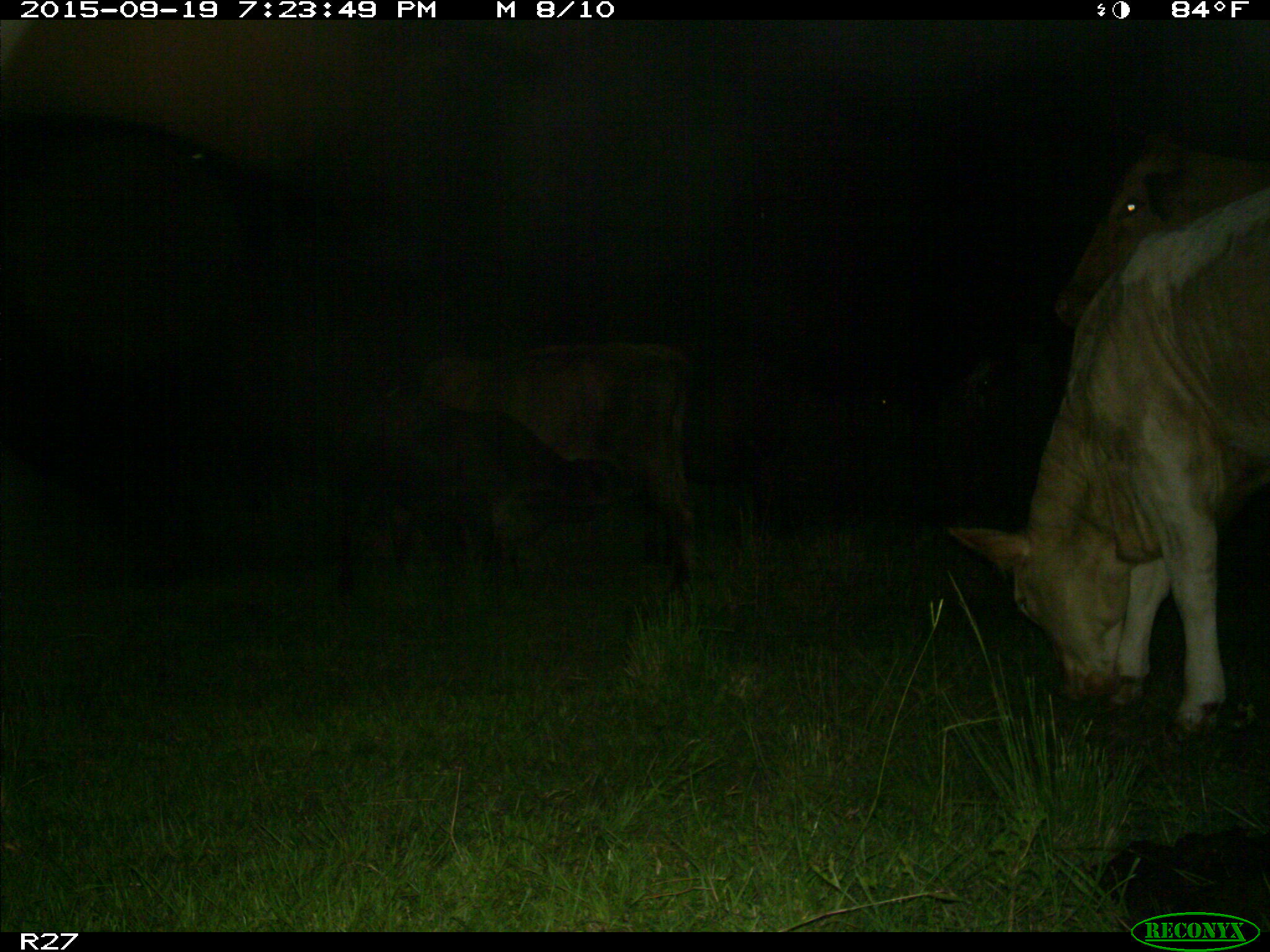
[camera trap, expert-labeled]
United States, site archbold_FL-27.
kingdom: Animalia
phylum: Chordata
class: Mammalia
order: Artiodactyla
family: Bovidae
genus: Bos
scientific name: Bos taurus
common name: domestic cow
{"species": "Bos taurus (domestic cow)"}